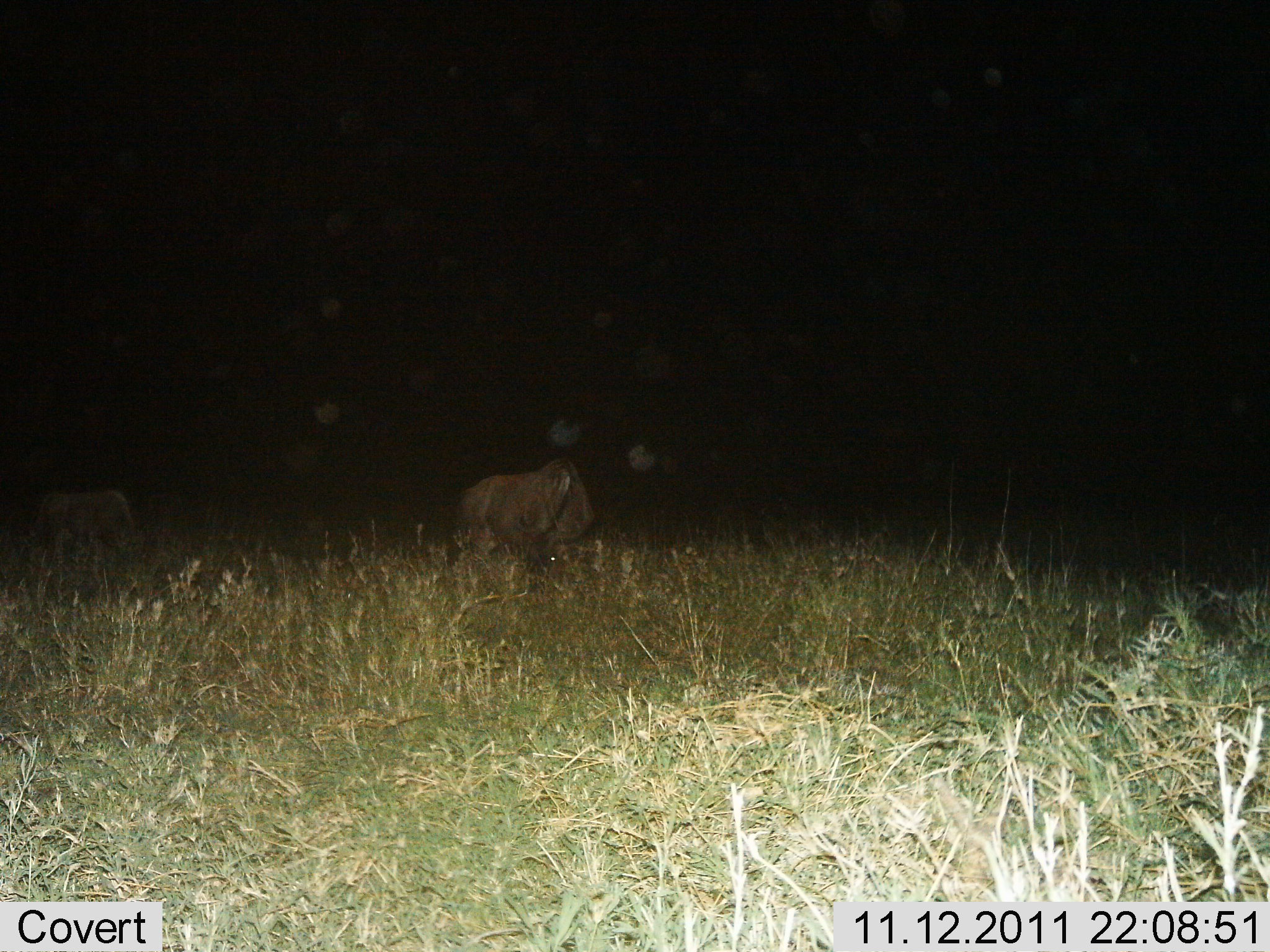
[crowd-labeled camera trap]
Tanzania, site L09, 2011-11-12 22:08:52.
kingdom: Animalia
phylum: Chordata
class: Mammalia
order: Artiodactyla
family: Bovidae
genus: Connochaetes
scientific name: Connochaetes taurinus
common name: blue wildebeest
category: wildebeest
Wildebeest (blue wildebeest) (Connochaetes taurinus), count 2. Behavior (volunteer vote fractions): standing 25%, resting 12%, moving 0%, interacting 0%. Young present (vote fraction): 0%. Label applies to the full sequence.